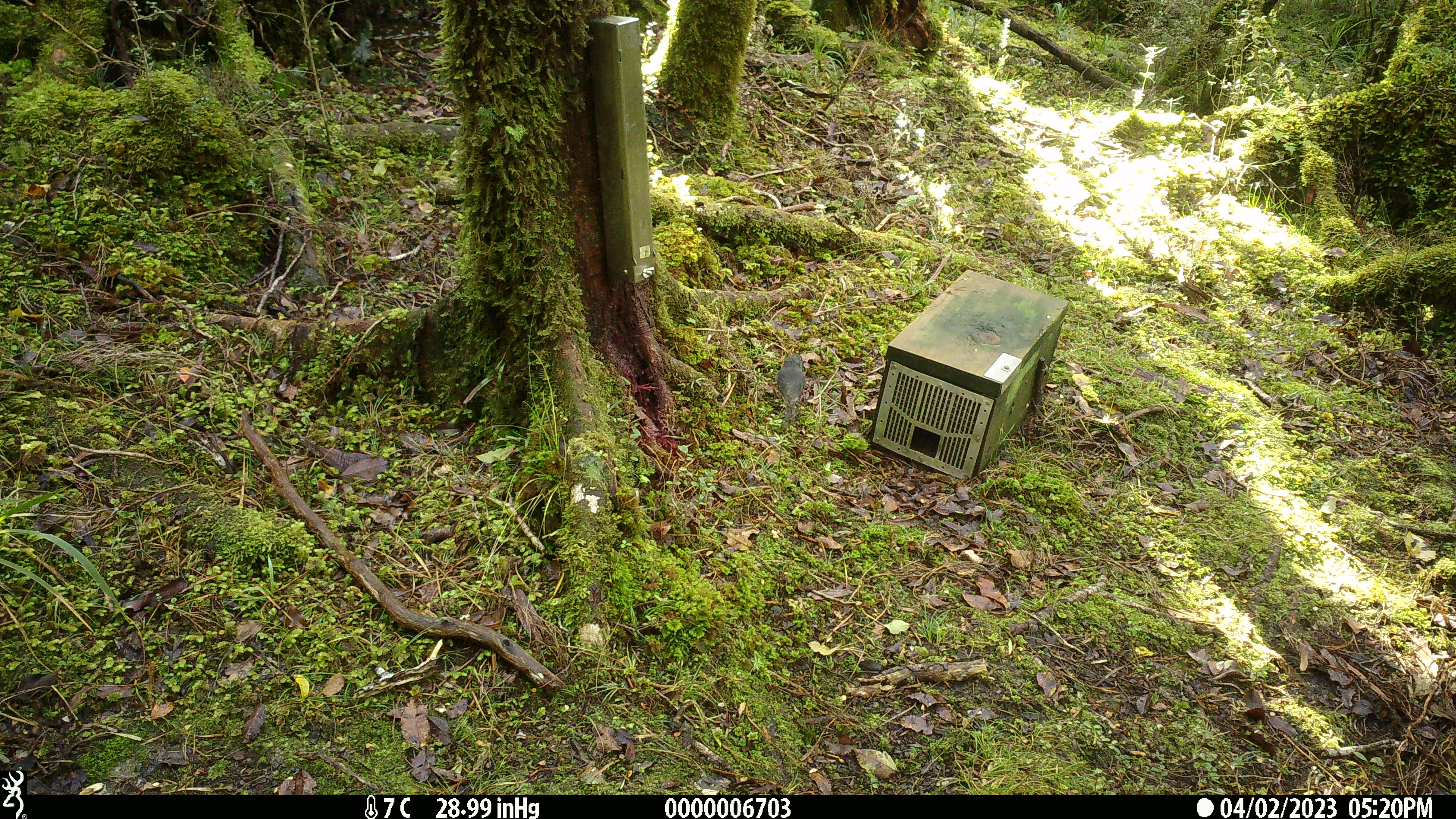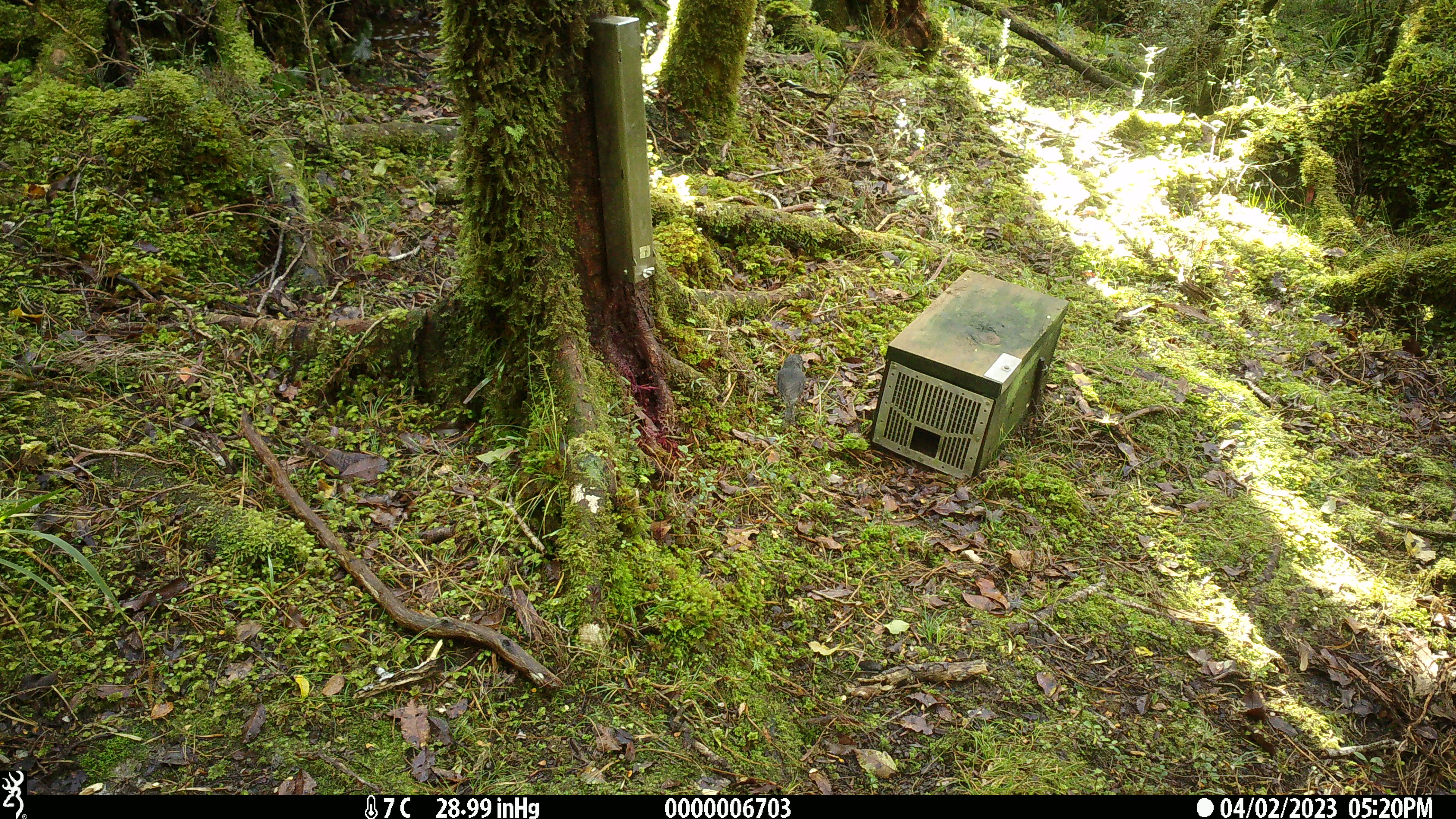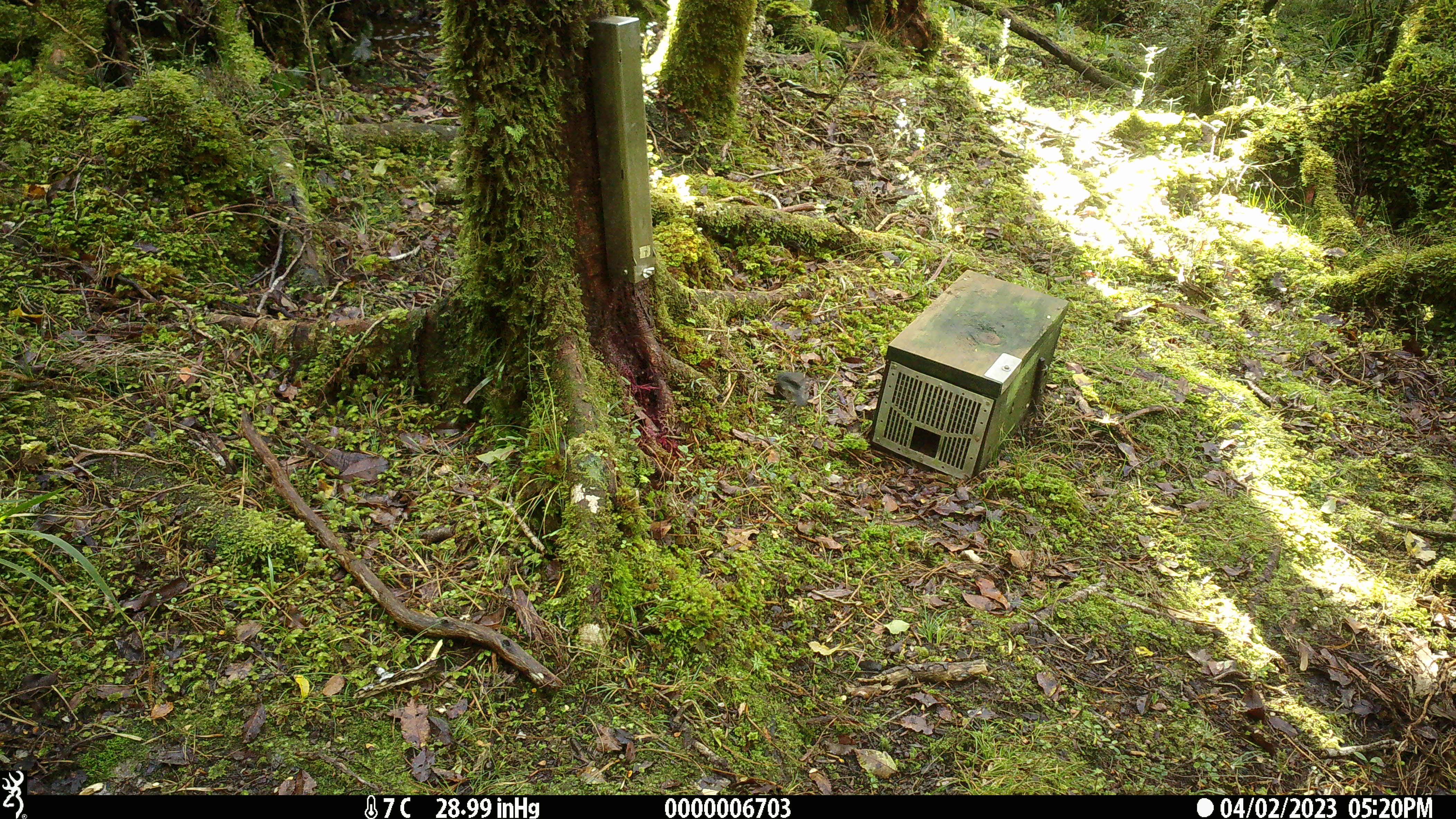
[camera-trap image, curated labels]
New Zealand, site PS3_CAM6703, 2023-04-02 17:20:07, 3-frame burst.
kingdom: Animalia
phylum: Chordata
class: Aves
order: Passeriformes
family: Petroicidae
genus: Petroica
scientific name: Petroica australis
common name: new zealand robin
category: robin